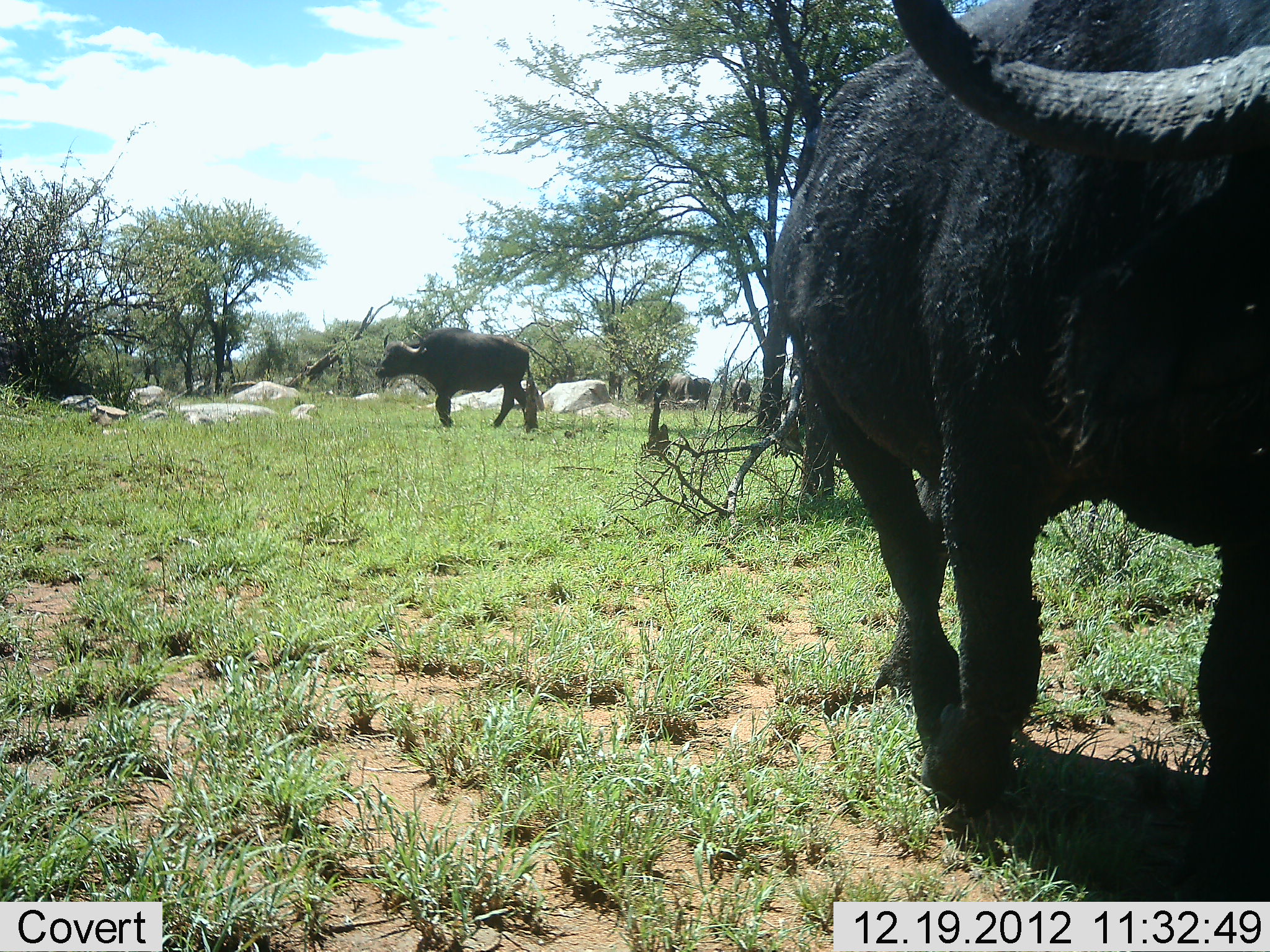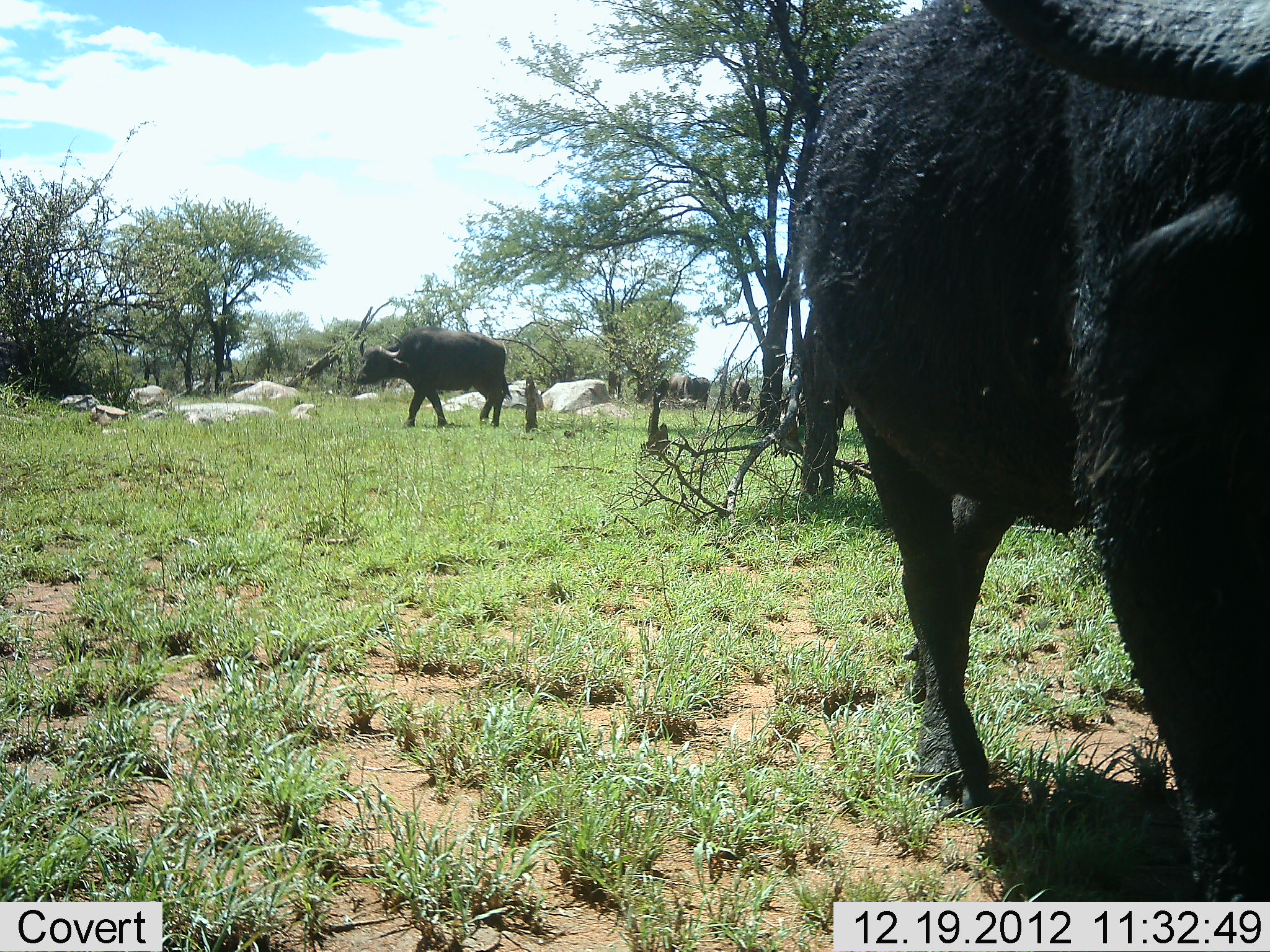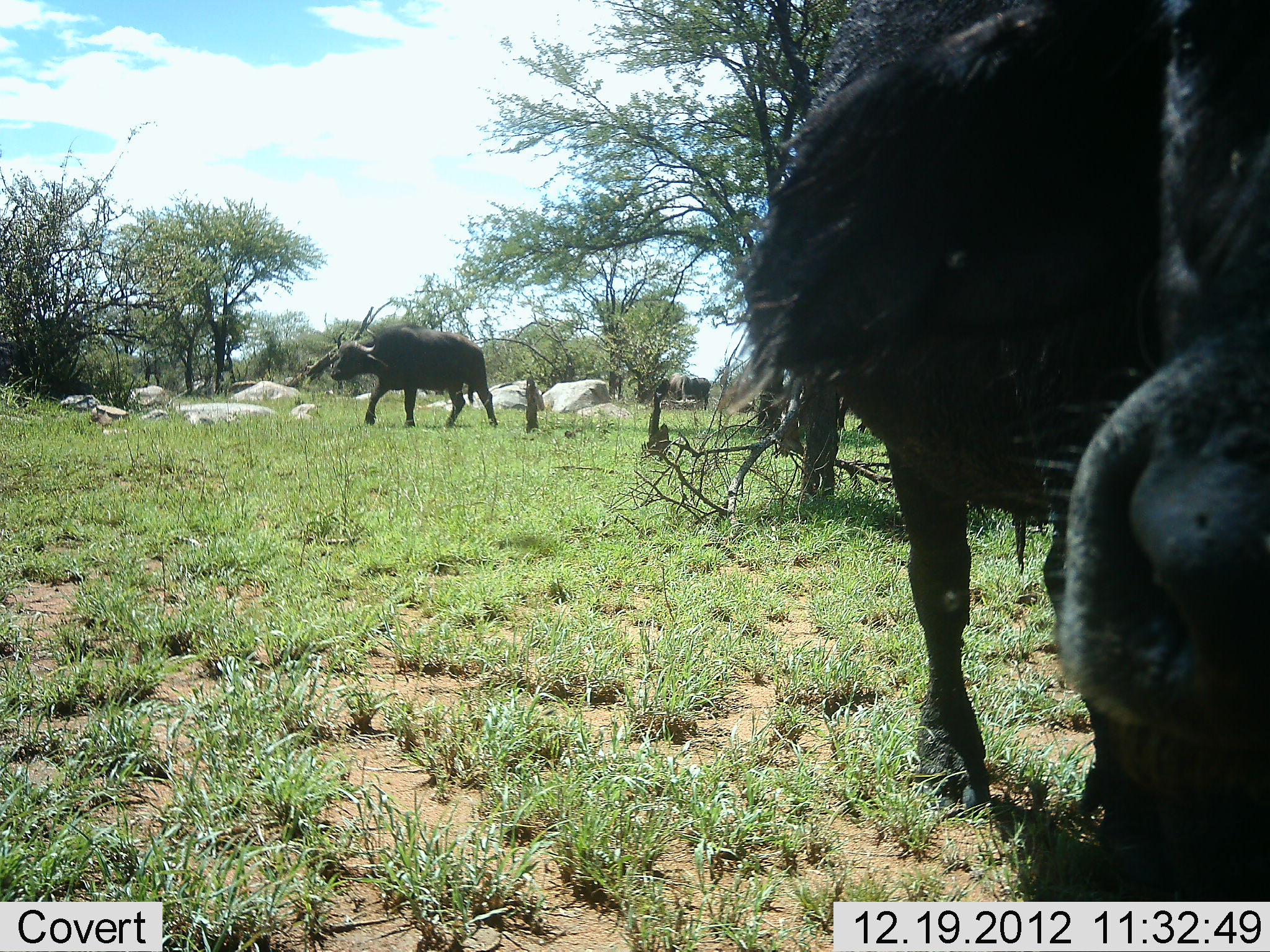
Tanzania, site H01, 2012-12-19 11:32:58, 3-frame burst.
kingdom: Animalia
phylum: Chordata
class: Mammalia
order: Artiodactyla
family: Bovidae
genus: Syncerus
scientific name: Syncerus caffer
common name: cape buffalo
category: buffalo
Buffalo (cape buffalo) (Syncerus caffer), count 2. Behavior (volunteer vote fractions): standing 16%, resting 0%, moving 76%, interacting 0%. Young present (vote fraction): 0%. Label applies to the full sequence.